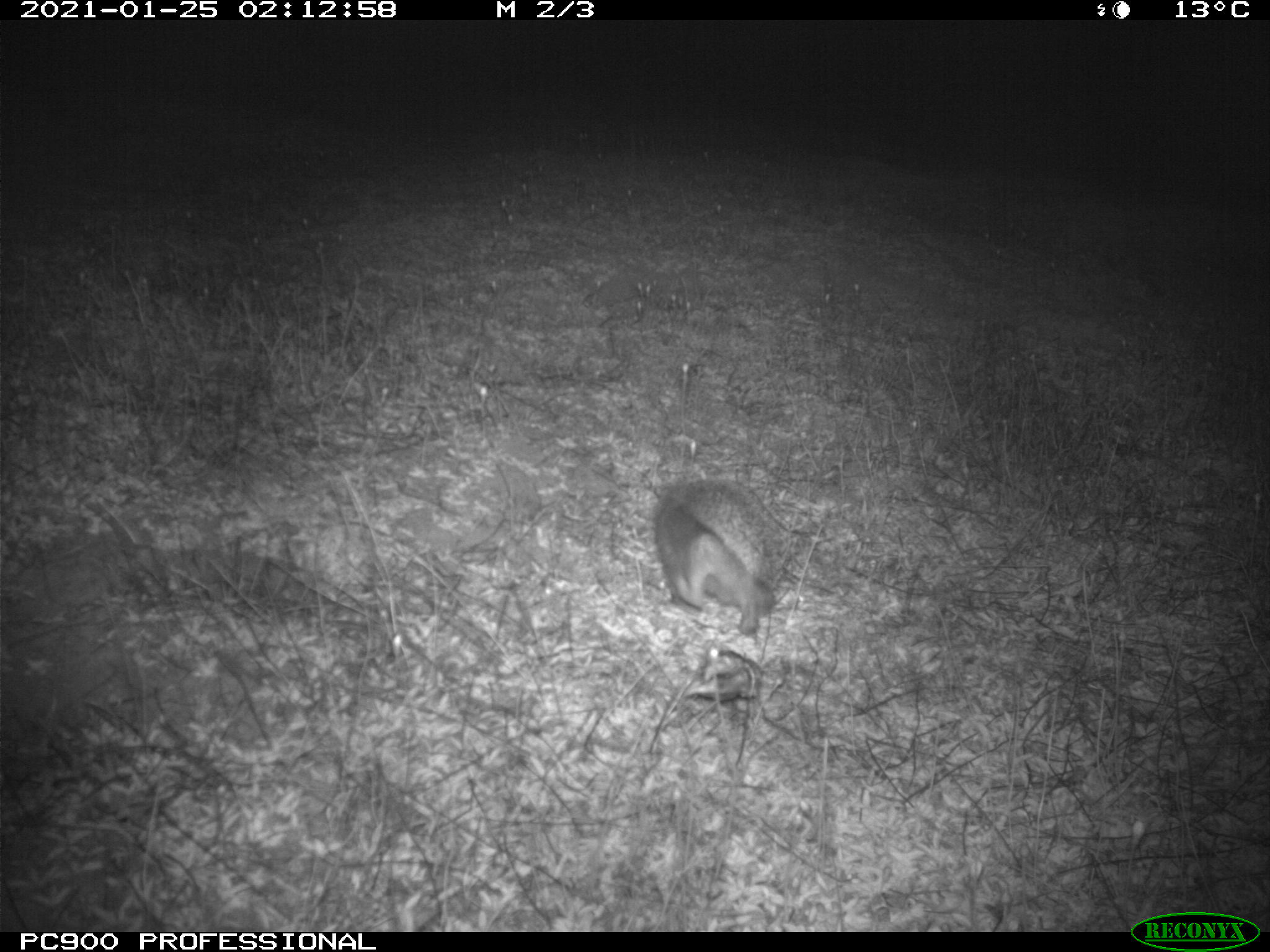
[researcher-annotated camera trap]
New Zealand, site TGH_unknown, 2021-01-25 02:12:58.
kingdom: Animalia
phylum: Chordata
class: Mammalia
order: Eulipotyphla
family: Erinaceidae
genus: Erinaceus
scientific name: Erinaceus europaeus europaeus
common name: european hedgehog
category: hedgehog